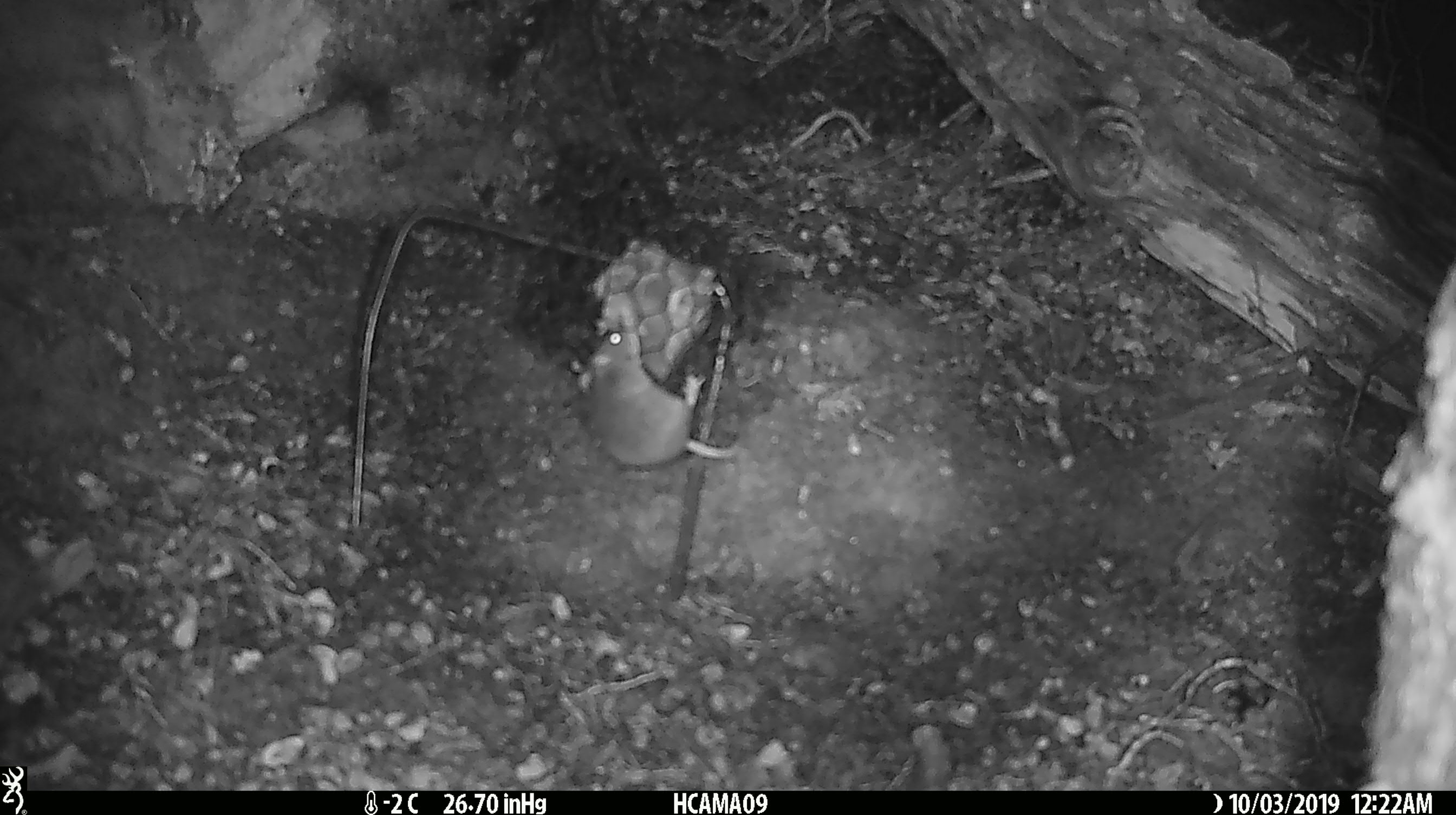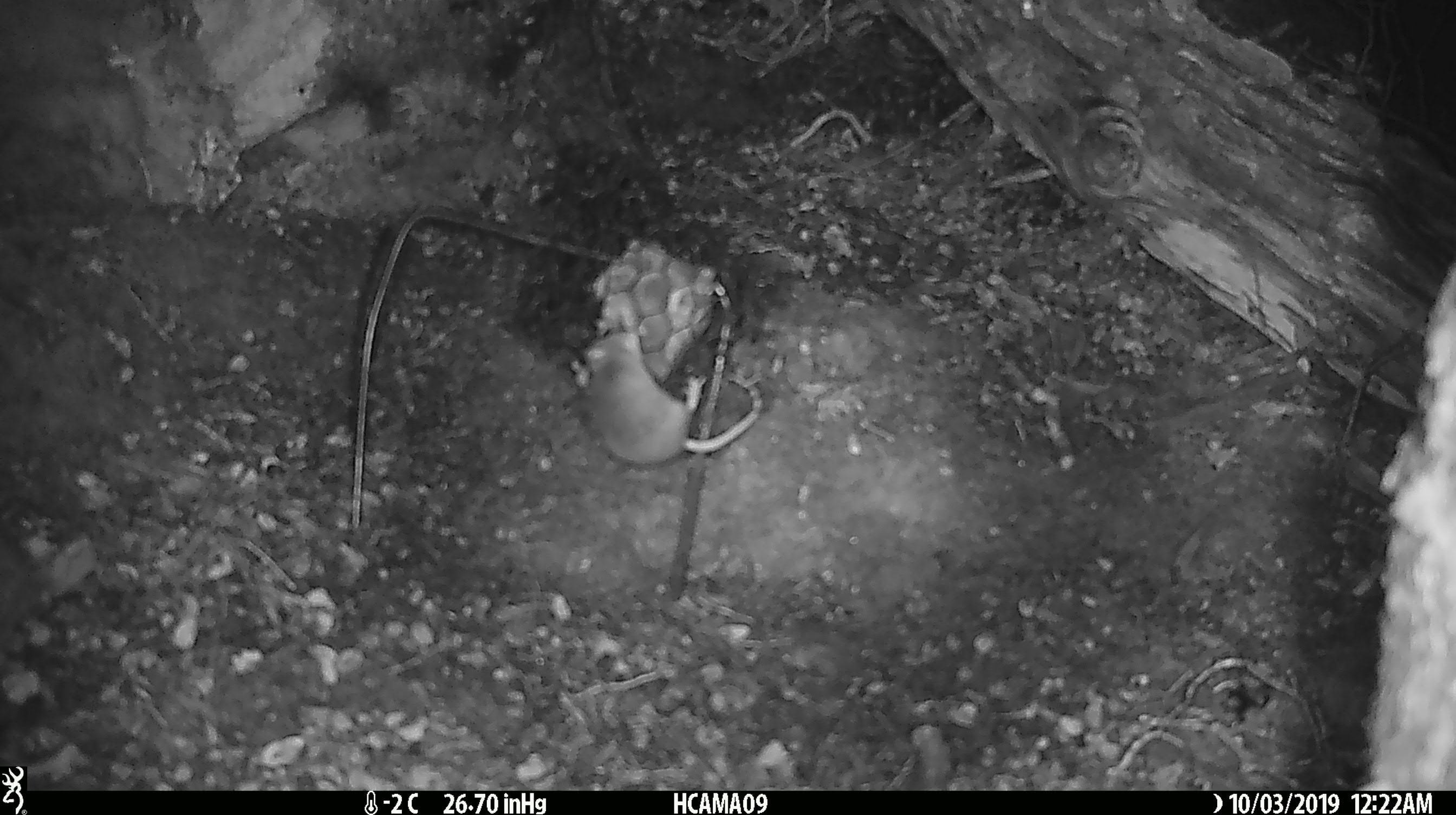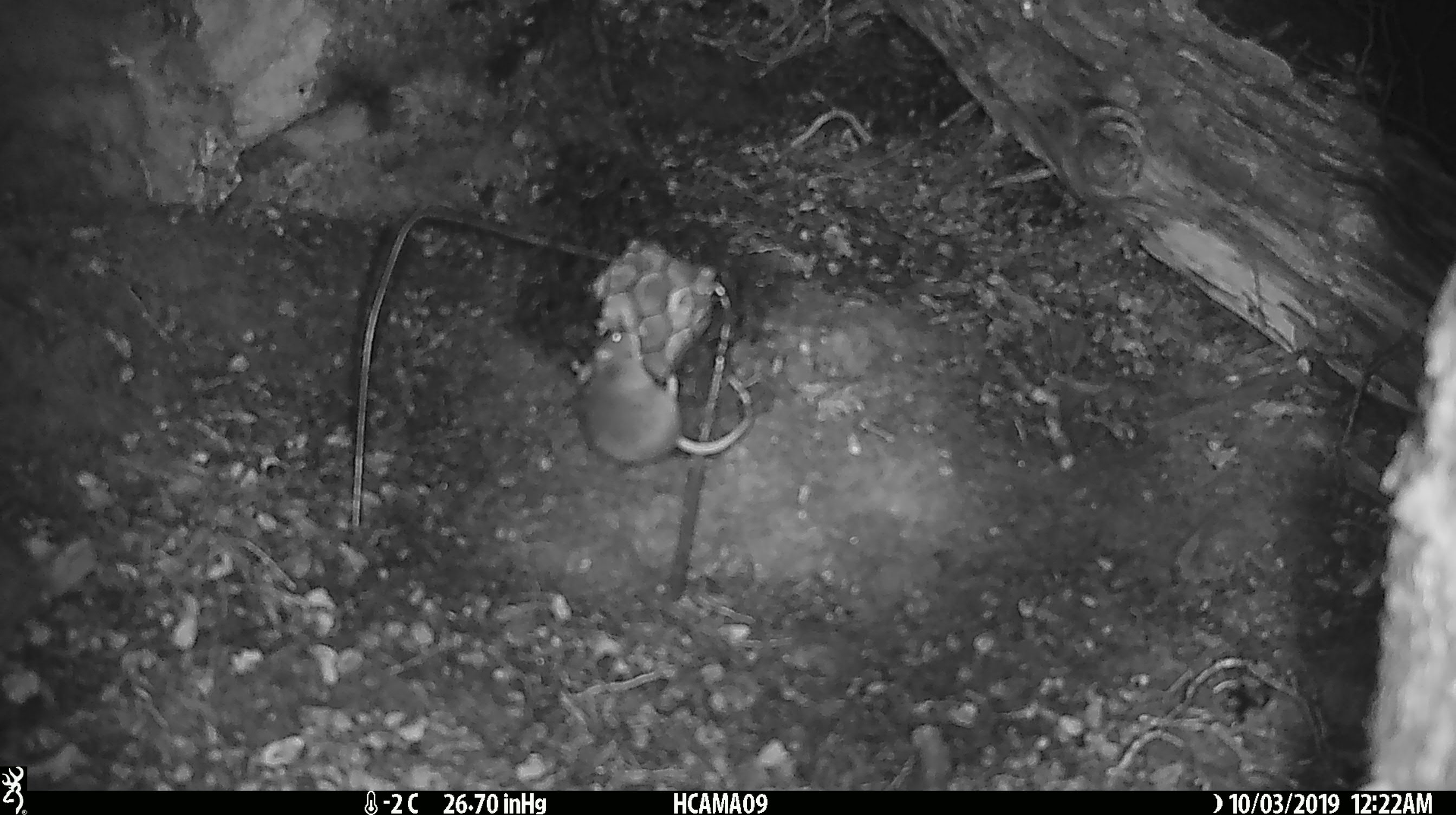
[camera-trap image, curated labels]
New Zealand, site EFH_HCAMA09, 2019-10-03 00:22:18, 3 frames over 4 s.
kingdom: Animalia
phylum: Chordata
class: Mammalia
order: Rodentia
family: Muridae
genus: Mus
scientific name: Mus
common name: mouse